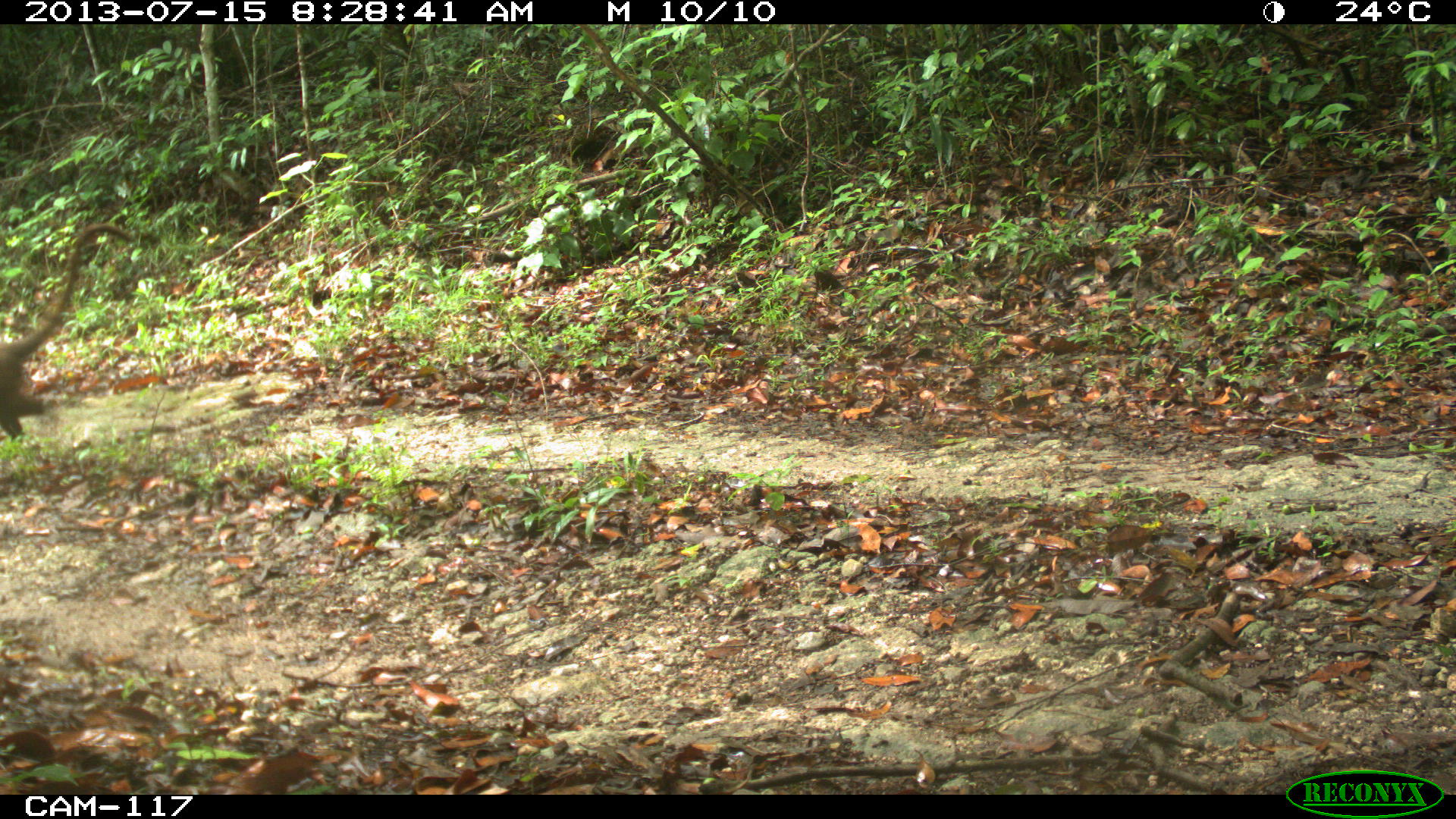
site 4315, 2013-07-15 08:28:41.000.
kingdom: Animalia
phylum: Chordata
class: Mammalia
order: Carnivora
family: Procyonidae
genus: Nasua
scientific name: Nasua narica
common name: white-nosed coati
Nasua narica (white-nosed coati), count 1.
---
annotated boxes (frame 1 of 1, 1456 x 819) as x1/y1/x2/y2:
nasua narica: 0/221/136/441